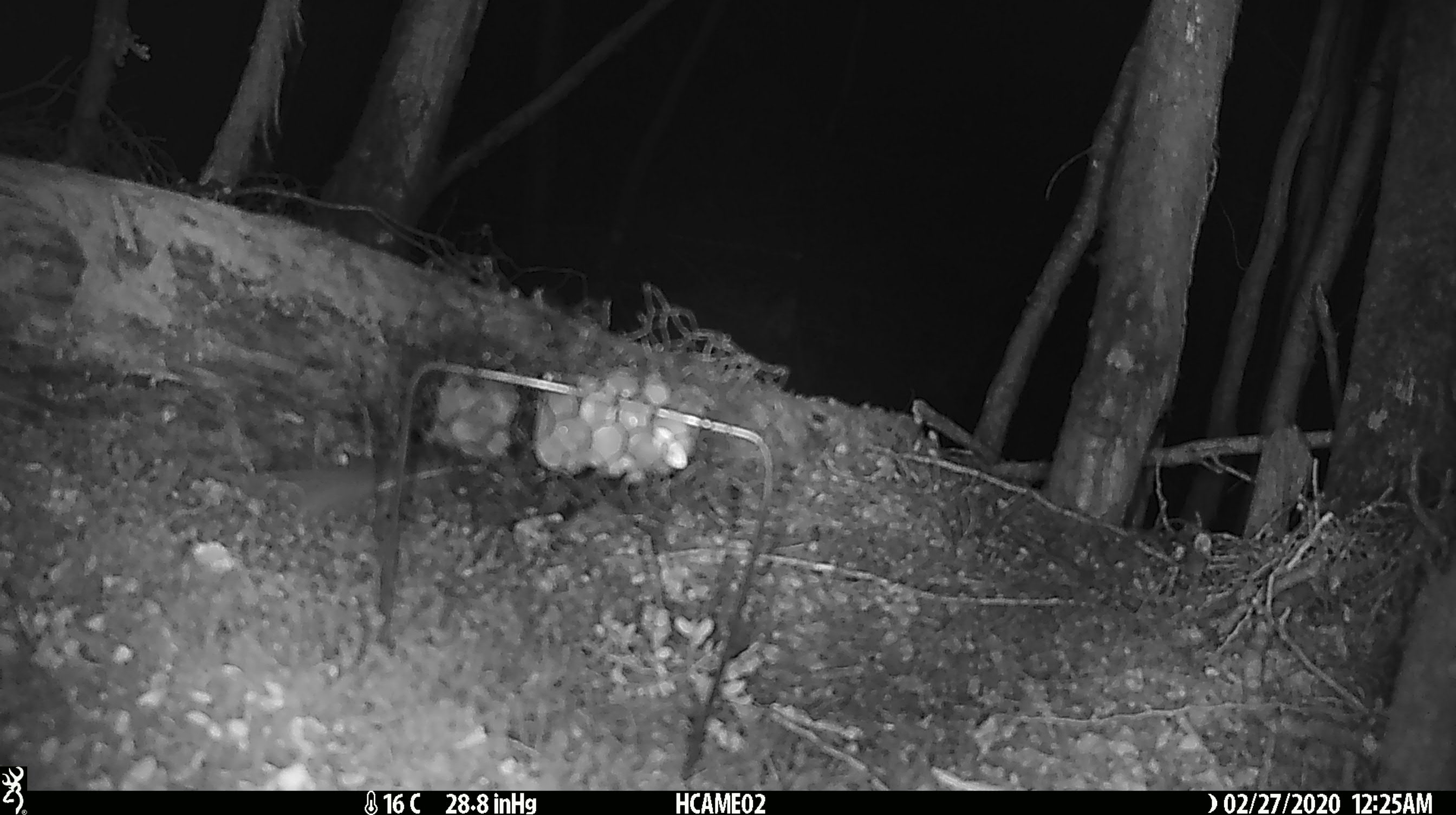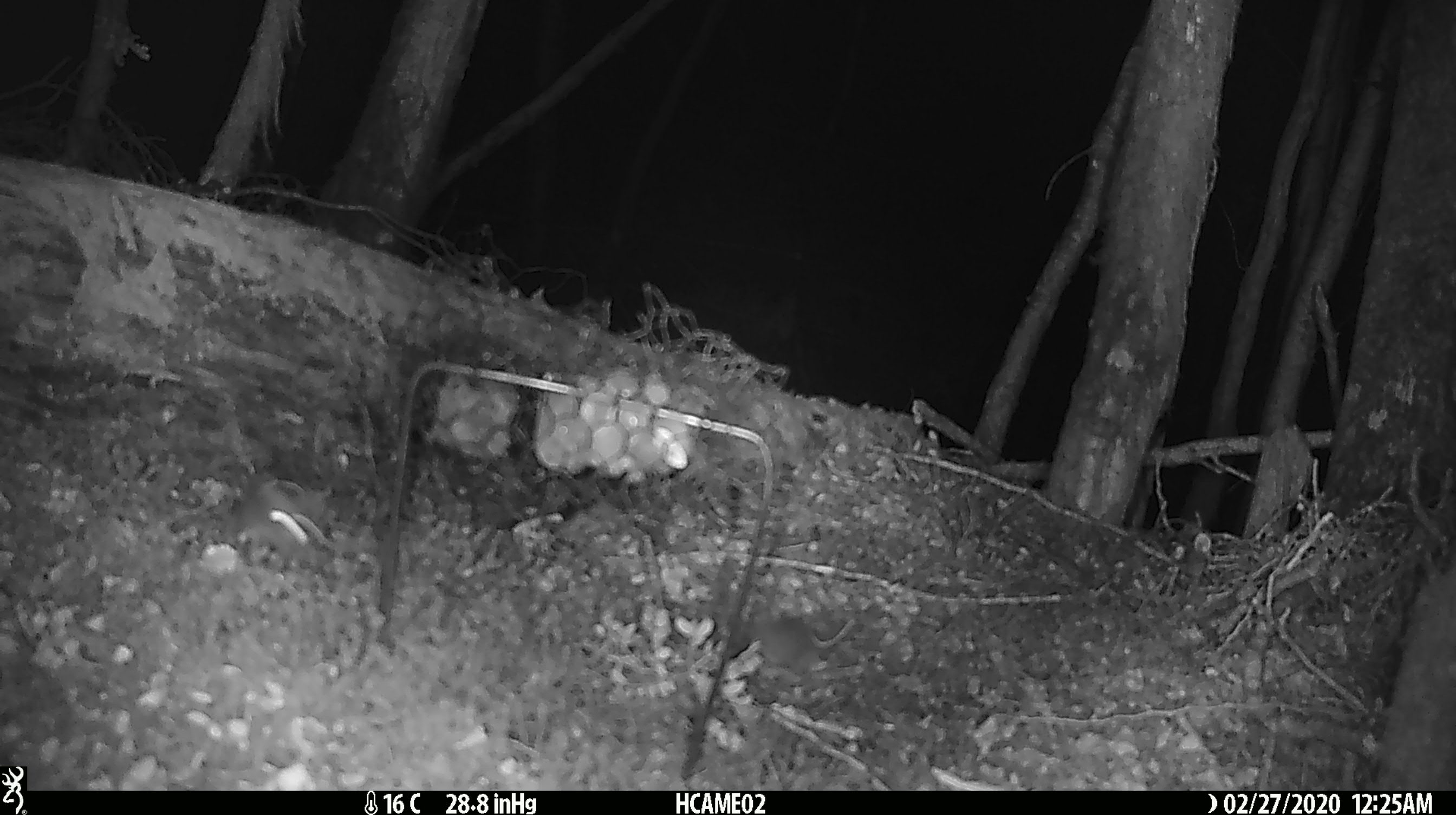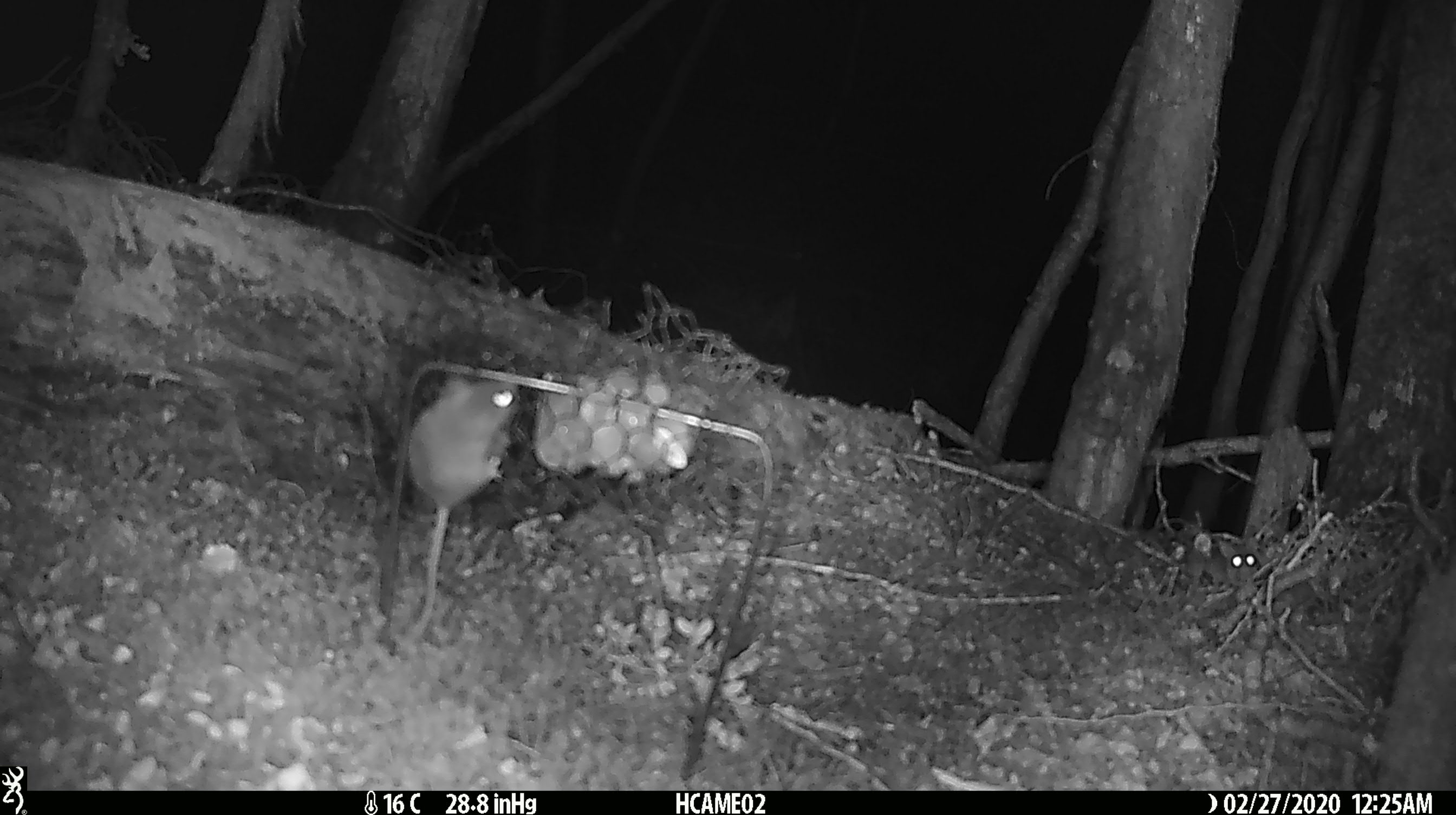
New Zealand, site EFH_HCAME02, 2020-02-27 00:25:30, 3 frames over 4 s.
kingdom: Animalia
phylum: Chordata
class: Mammalia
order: Rodentia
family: Muridae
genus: Mus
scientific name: Mus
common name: mouse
Mouse (Mus).